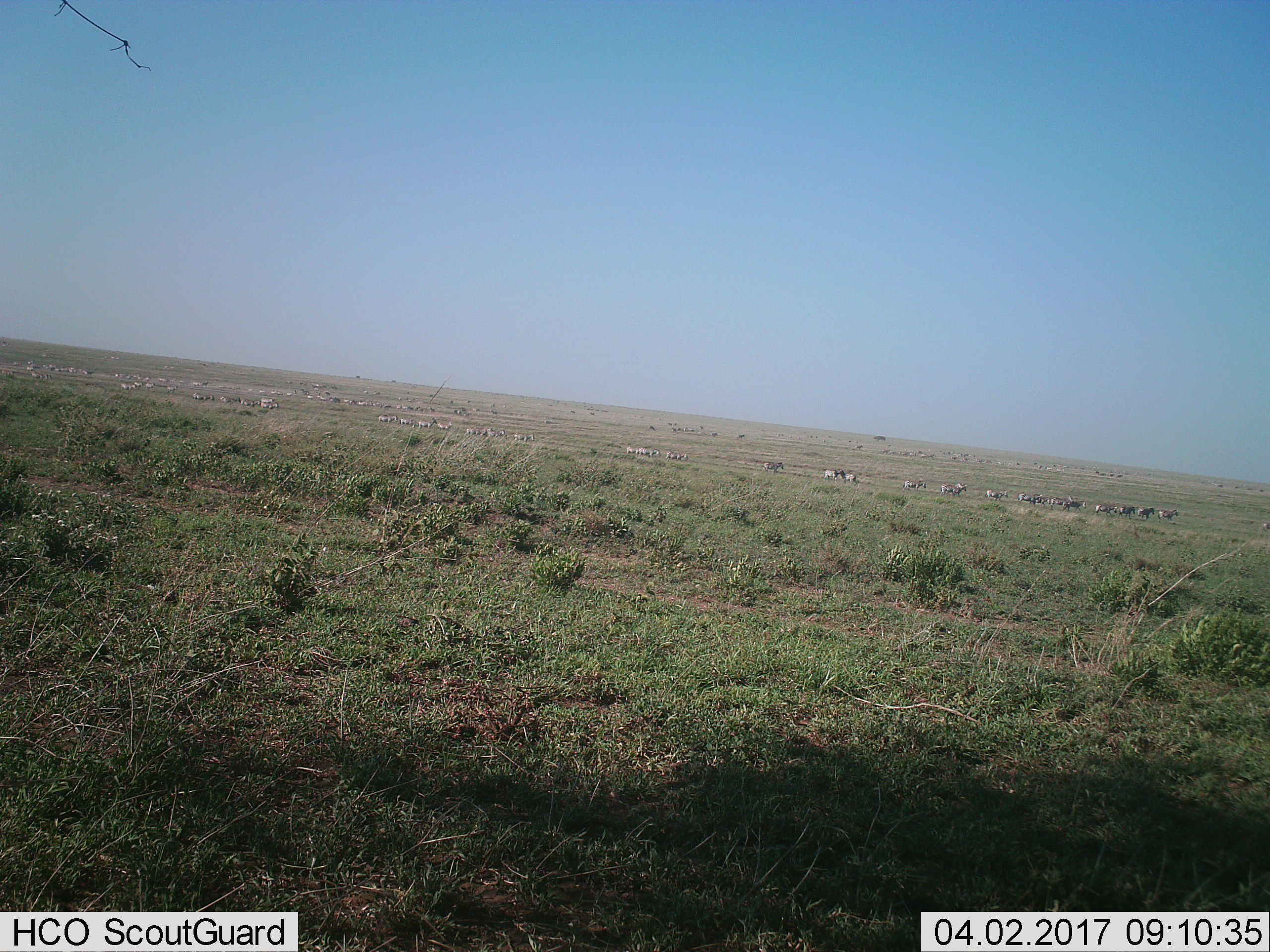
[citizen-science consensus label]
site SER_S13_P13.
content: unidentified animal